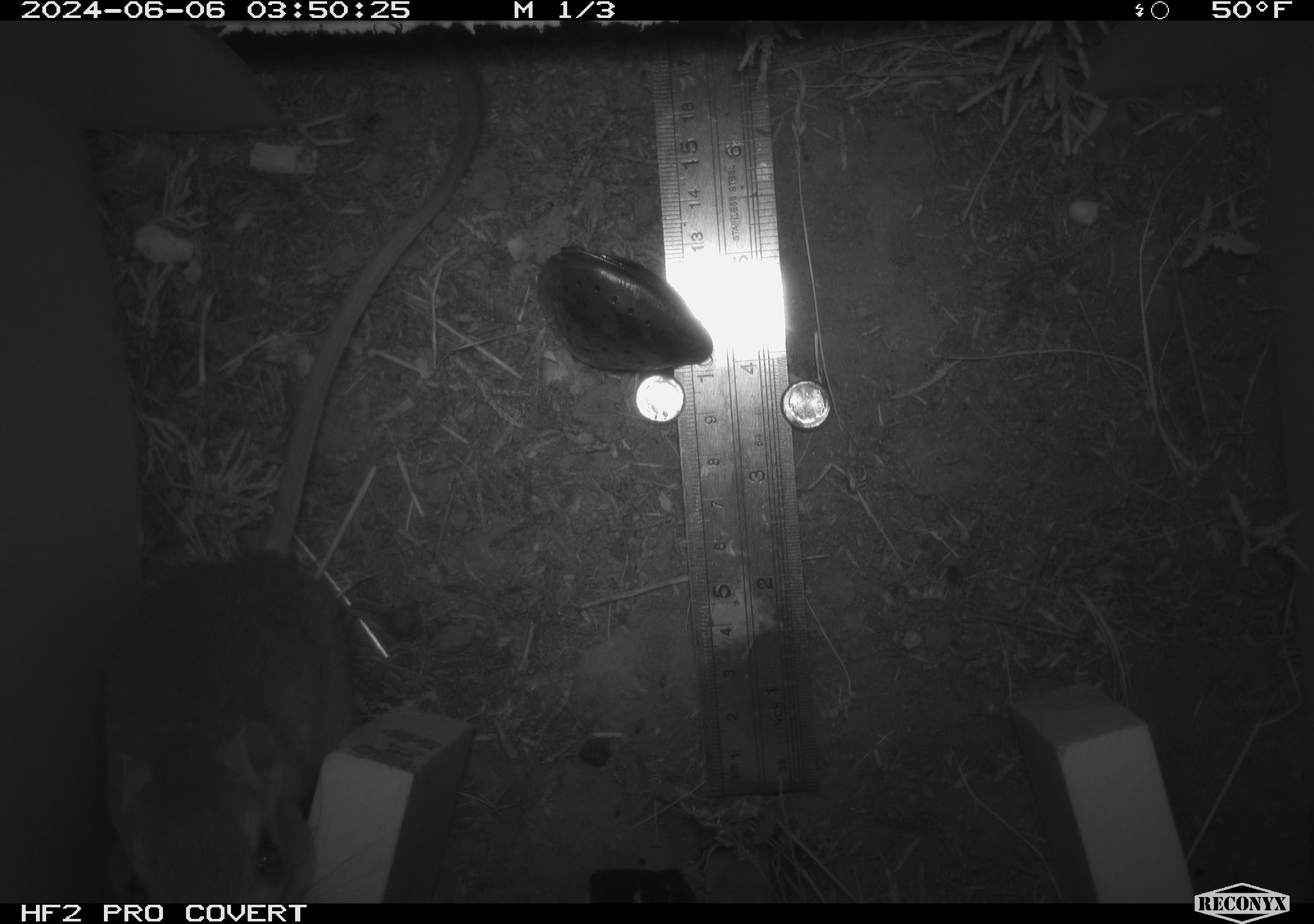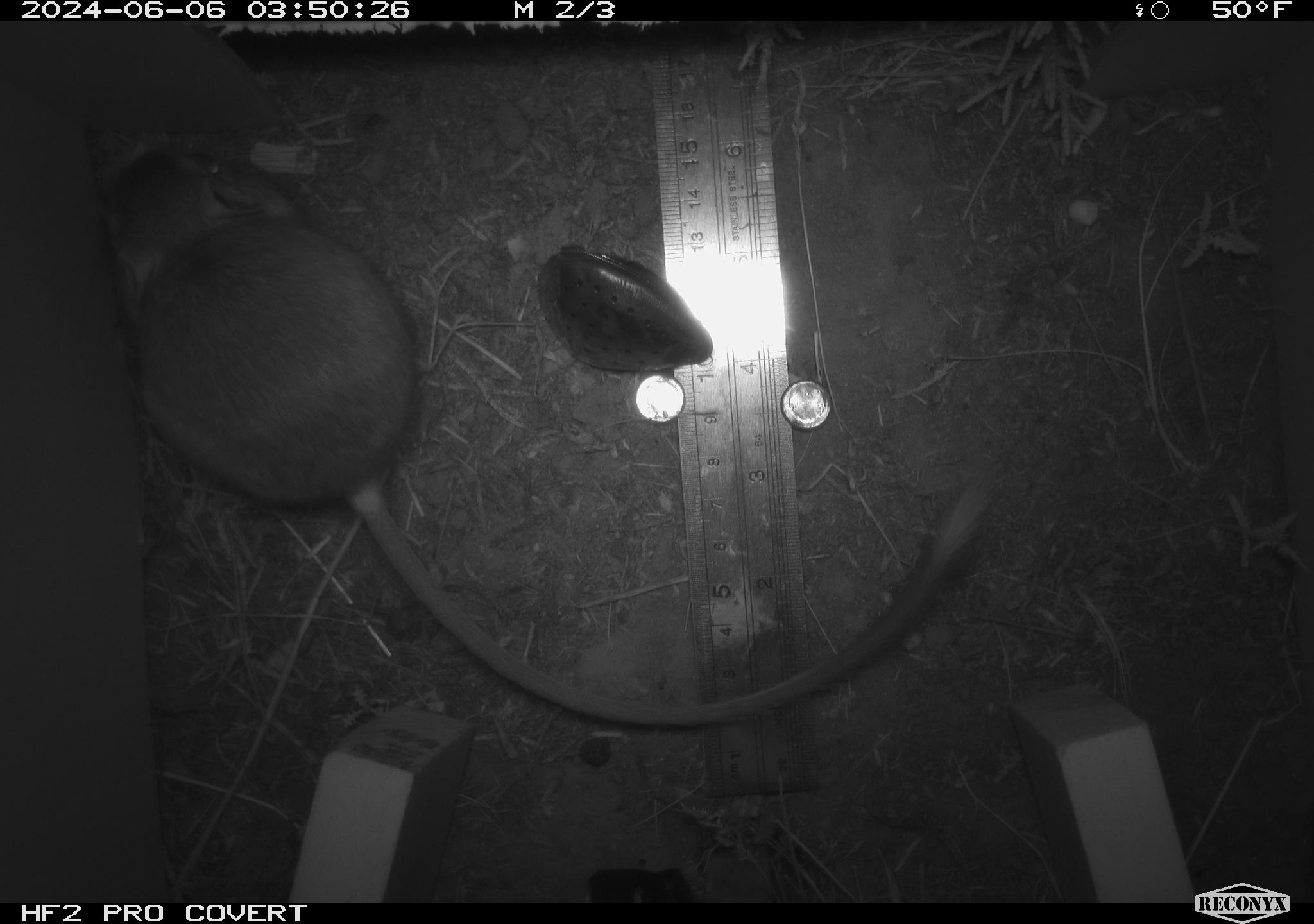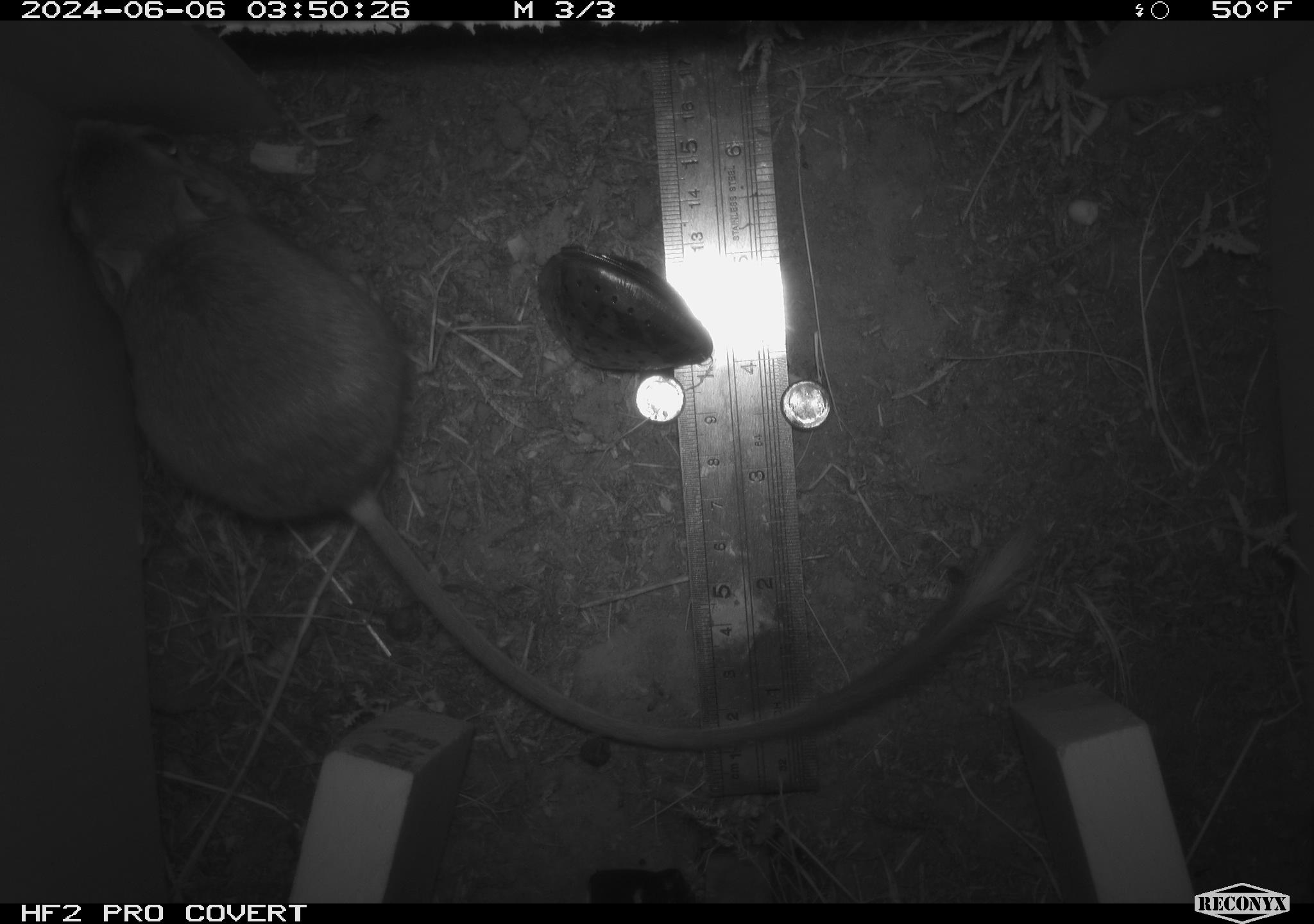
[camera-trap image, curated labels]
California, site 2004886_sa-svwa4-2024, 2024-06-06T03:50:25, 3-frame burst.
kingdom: Animalia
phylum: Chordata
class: Mammalia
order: Rodentia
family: Heteromyidae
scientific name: Heteromyidae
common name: kangaroo rats and pocket mice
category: heteromyidae family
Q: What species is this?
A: Heteromyidae family (kangaroo rats and pocket mice) (Heteromyidae).